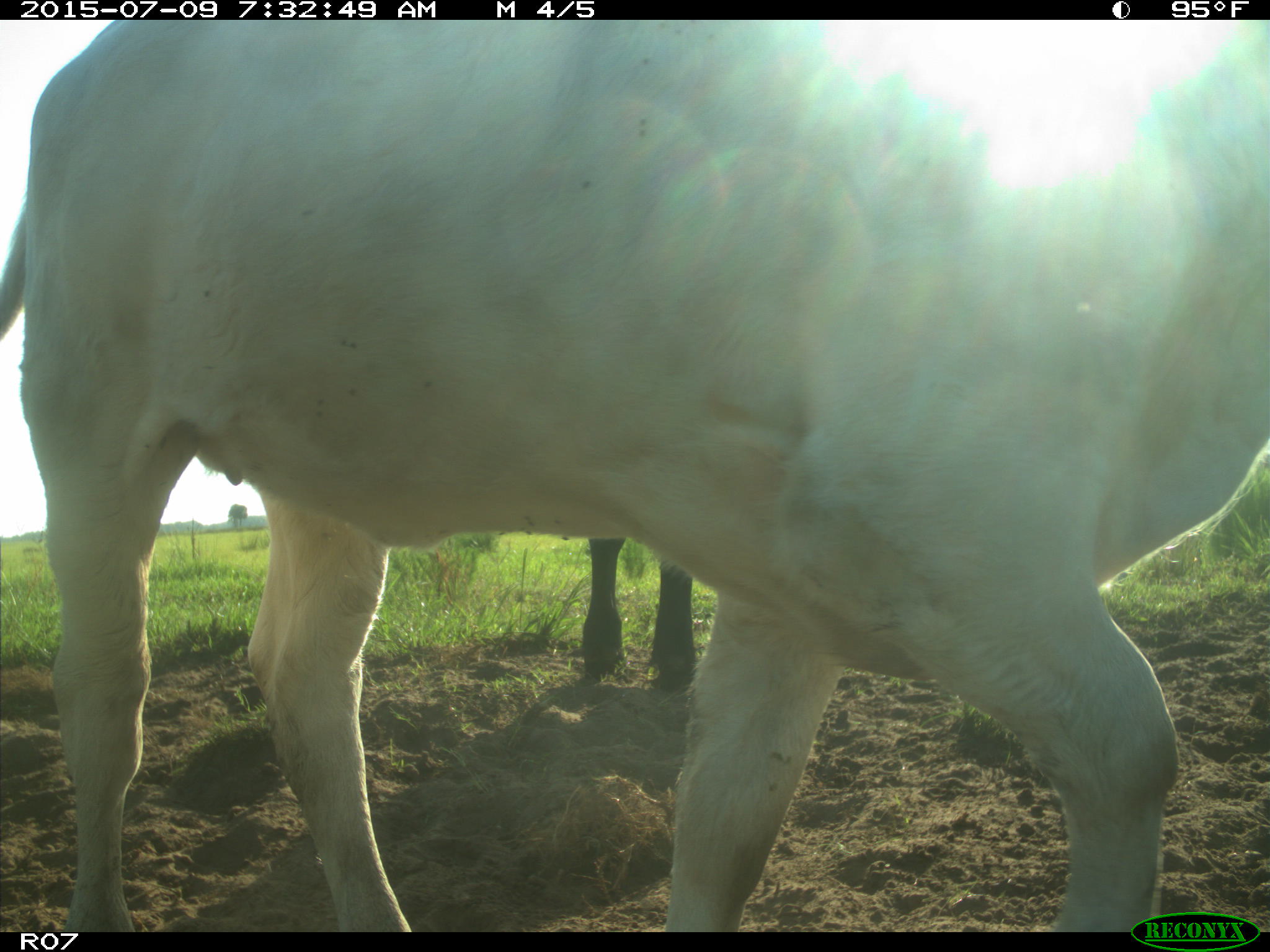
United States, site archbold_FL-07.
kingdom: Animalia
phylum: Chordata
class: Mammalia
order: Artiodactyla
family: Bovidae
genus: Bos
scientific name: Bos taurus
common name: domestic cow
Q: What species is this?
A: Bos taurus (domestic cow).